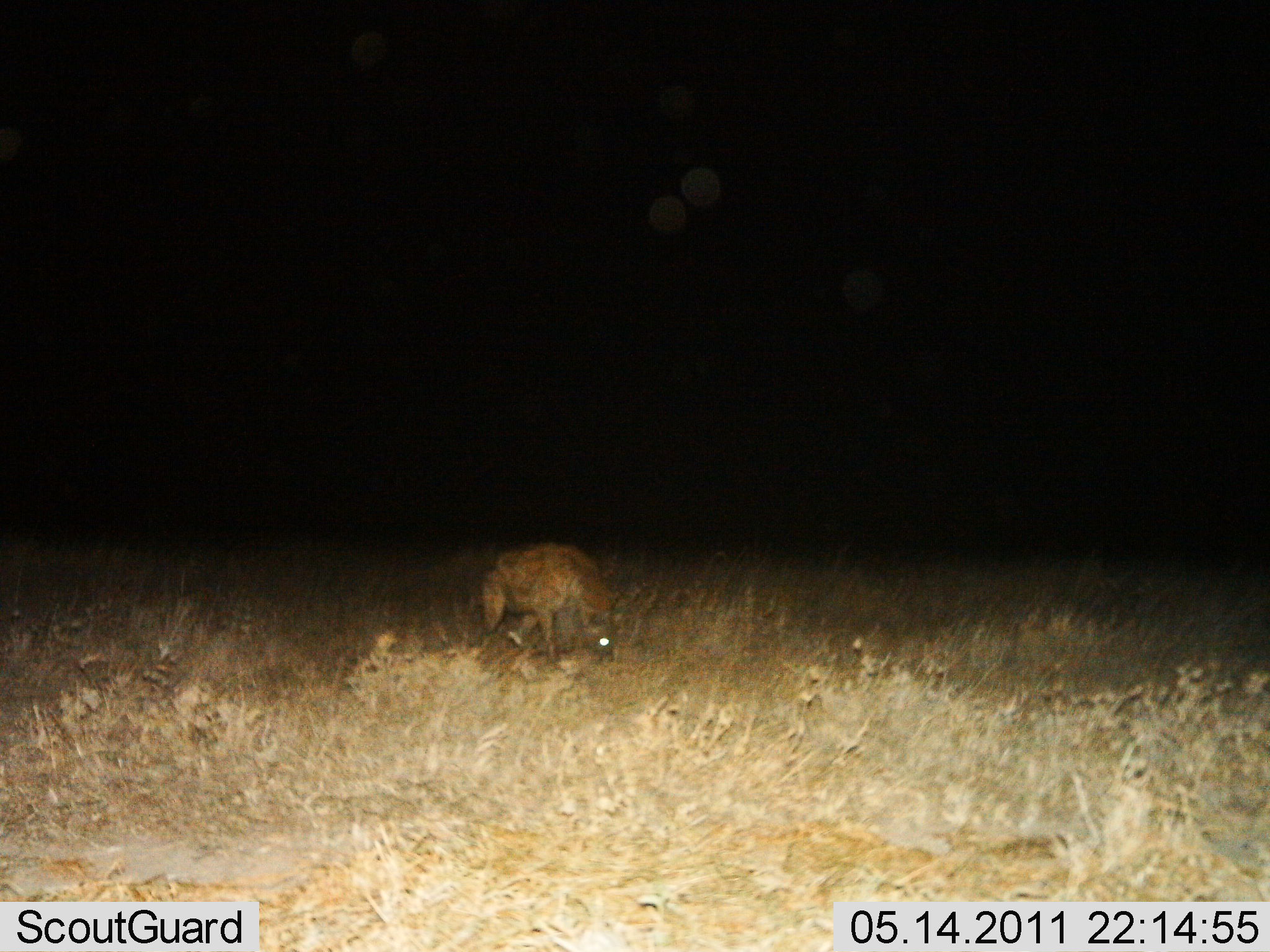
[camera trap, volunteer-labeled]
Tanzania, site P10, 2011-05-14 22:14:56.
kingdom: Animalia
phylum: Chordata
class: Mammalia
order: Carnivora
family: Hyaenidae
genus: Crocuta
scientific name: Crocuta crocuta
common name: spotted hyena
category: hyenaspotted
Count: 1.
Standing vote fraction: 17%.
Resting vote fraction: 0%.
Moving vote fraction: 75%.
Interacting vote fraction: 0%.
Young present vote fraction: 0%.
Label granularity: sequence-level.